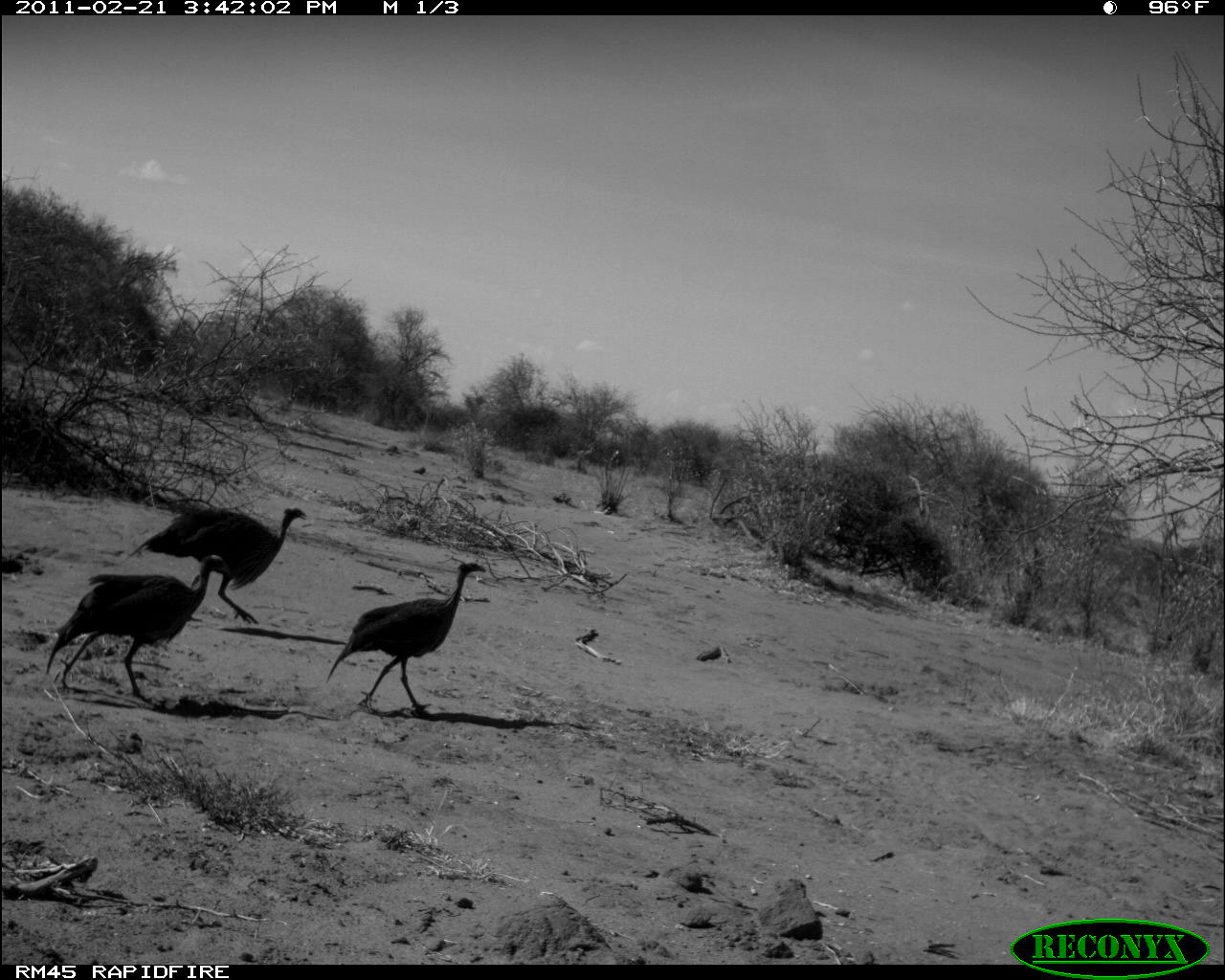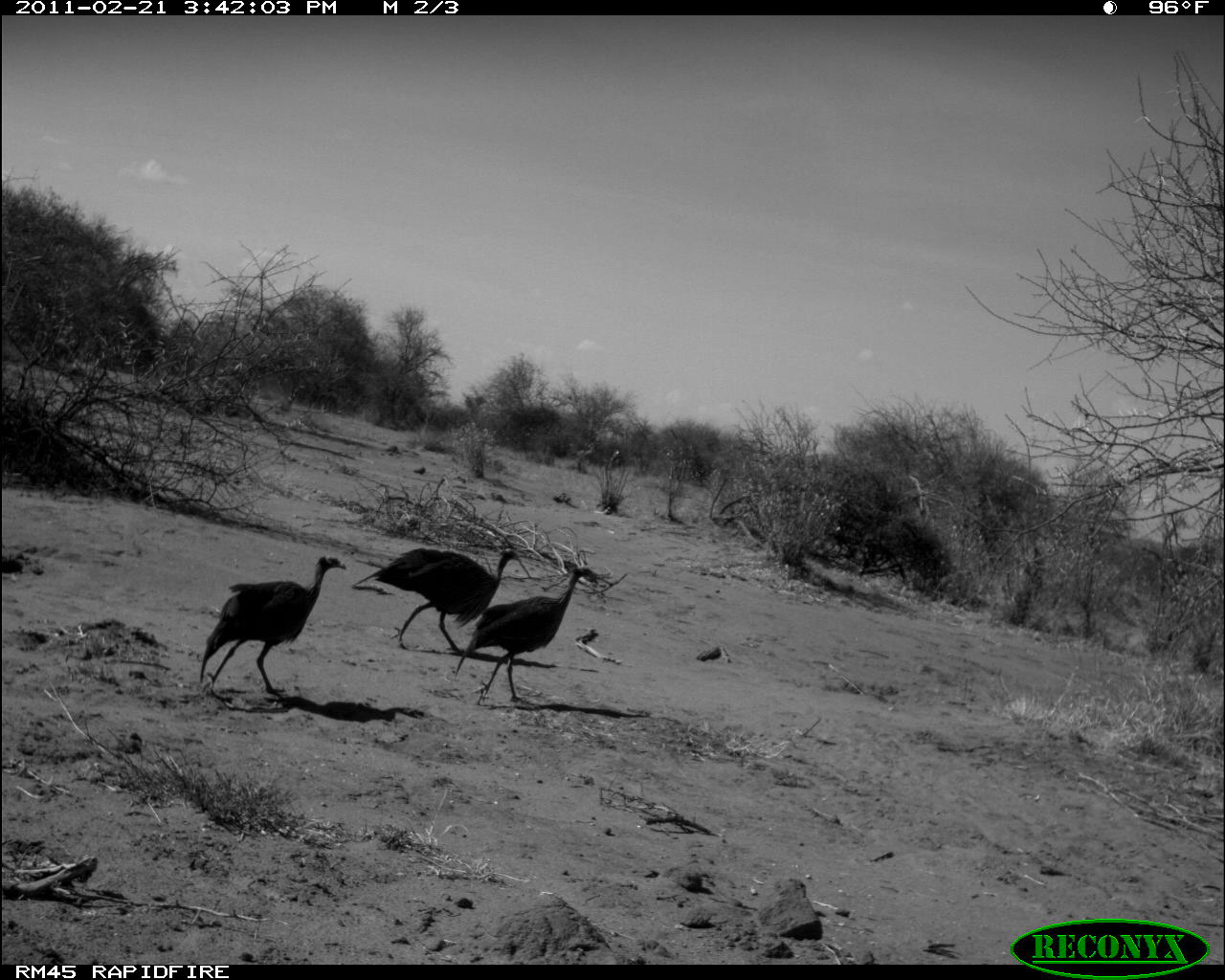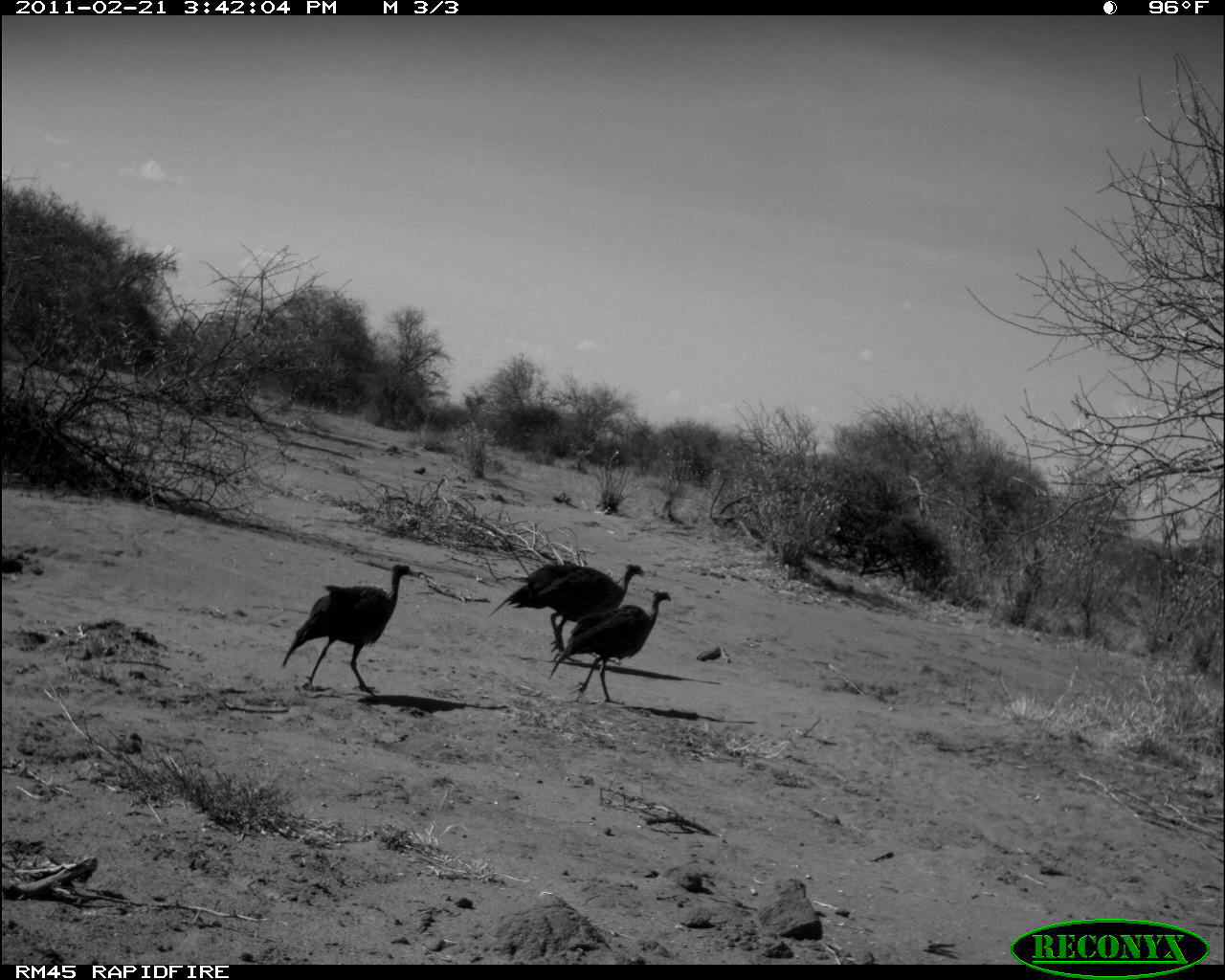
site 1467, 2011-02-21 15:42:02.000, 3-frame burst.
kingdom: Animalia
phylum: Chordata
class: Aves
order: Galliformes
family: Numididae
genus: Acryllium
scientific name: Acryllium vulturinum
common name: vulturine guineafowl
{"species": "Acryllium vulturinum (vulturine guineafowl)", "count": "3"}